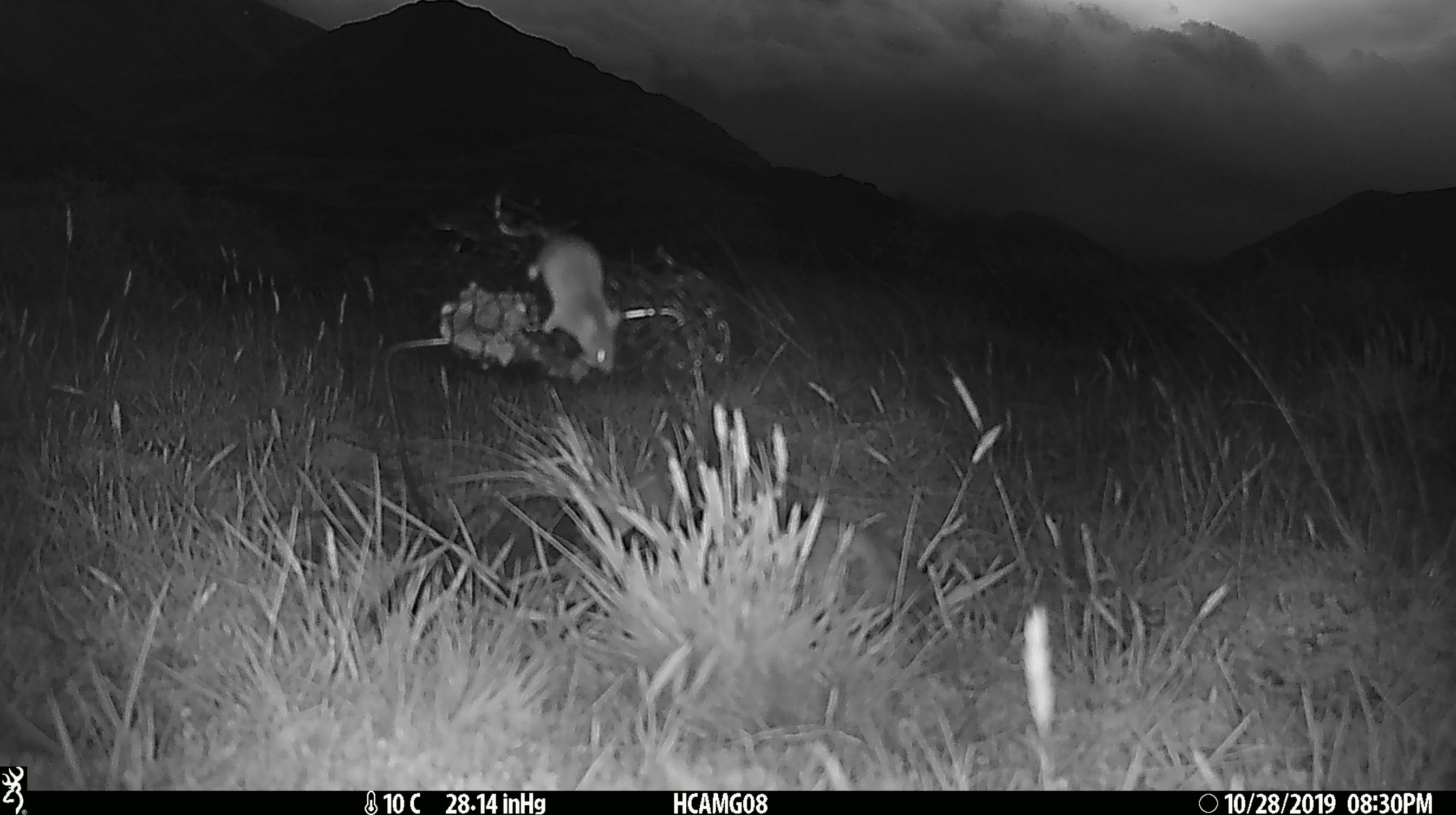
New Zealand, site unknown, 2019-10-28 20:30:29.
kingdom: Animalia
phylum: Chordata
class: Mammalia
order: Rodentia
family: Muridae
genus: Mus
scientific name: Mus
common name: mouse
Mouse (Mus).